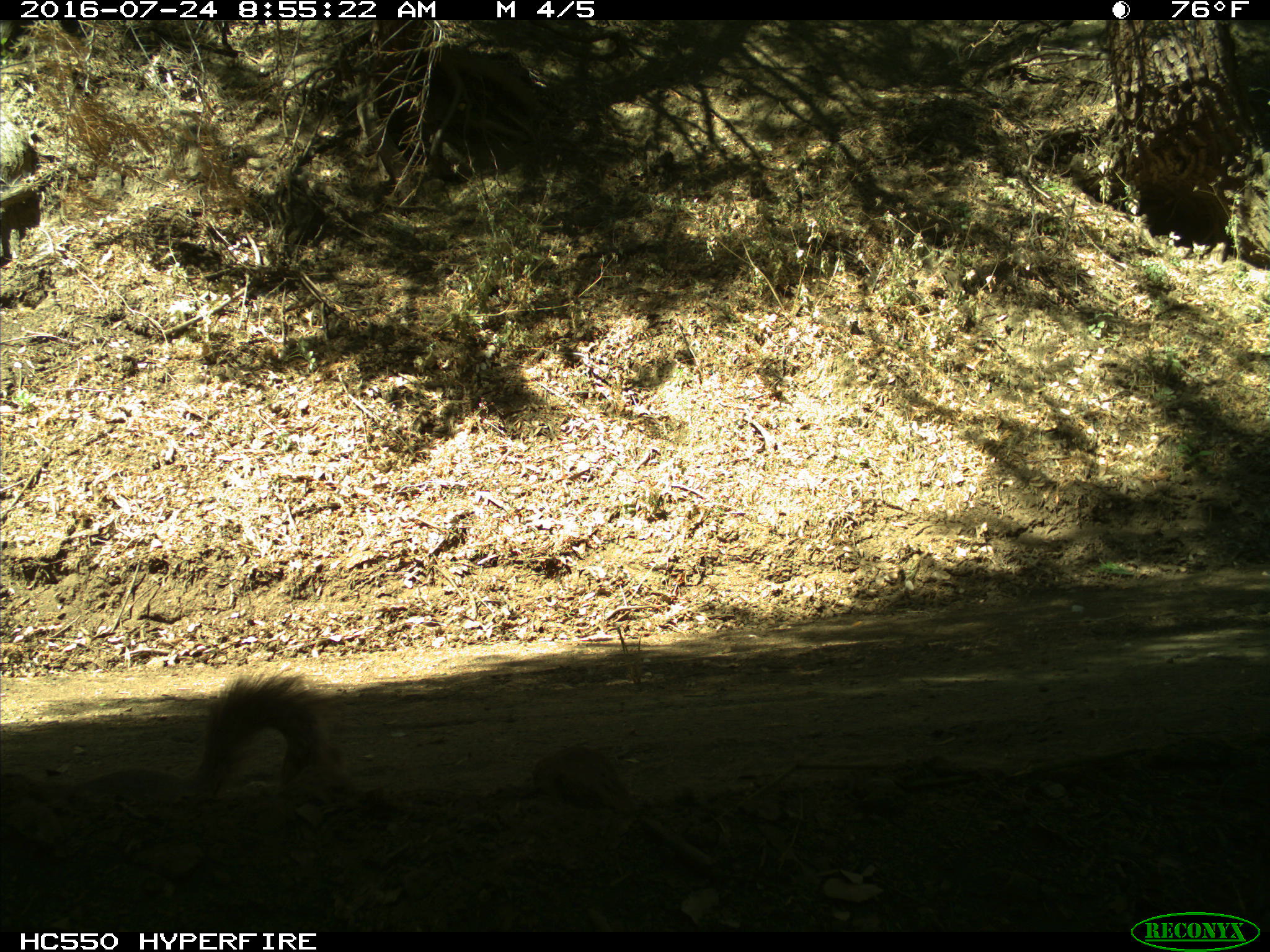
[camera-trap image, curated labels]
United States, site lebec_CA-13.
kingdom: Animalia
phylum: Chordata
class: Mammalia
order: Rodentia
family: Sciuridae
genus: Sciurus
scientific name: Sciurus carolinensis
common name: eastern gray squirrel